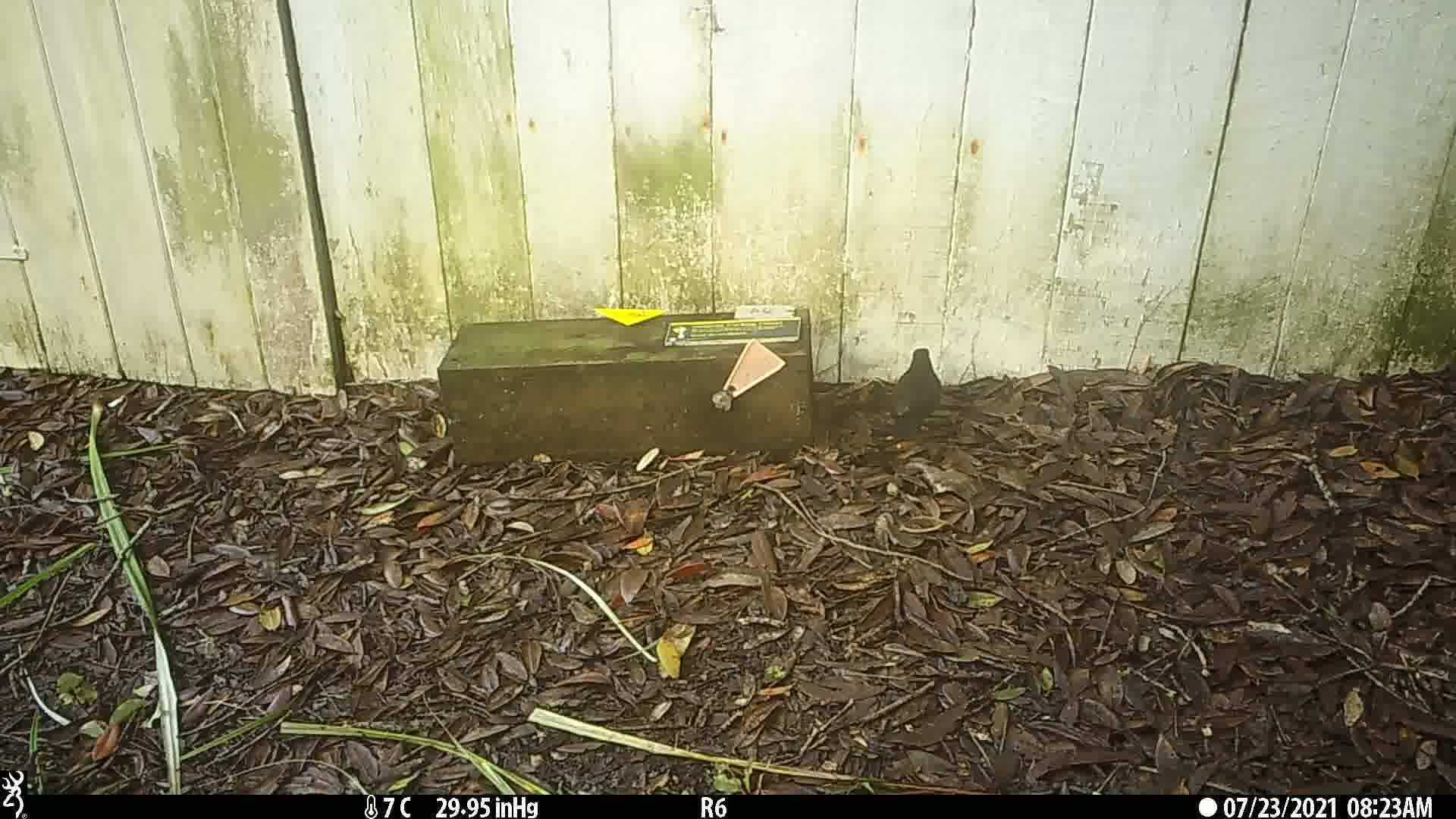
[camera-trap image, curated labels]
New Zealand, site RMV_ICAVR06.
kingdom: Animalia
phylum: Chordata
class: Aves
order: Passeriformes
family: Turdidae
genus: Turdus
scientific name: Turdus merula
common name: eurasian blackbird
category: blackbird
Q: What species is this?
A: Blackbird (eurasian blackbird) (Turdus merula).